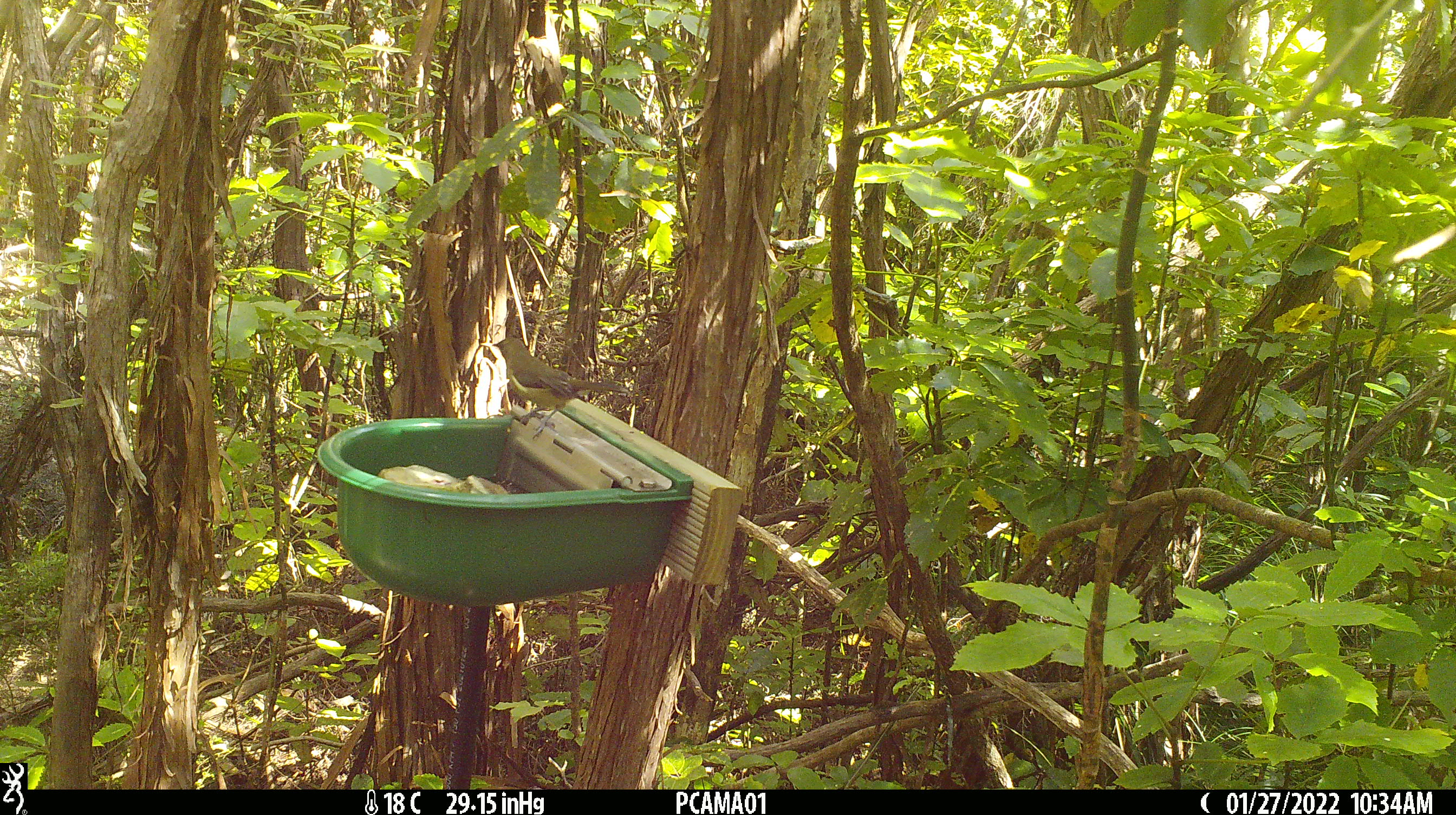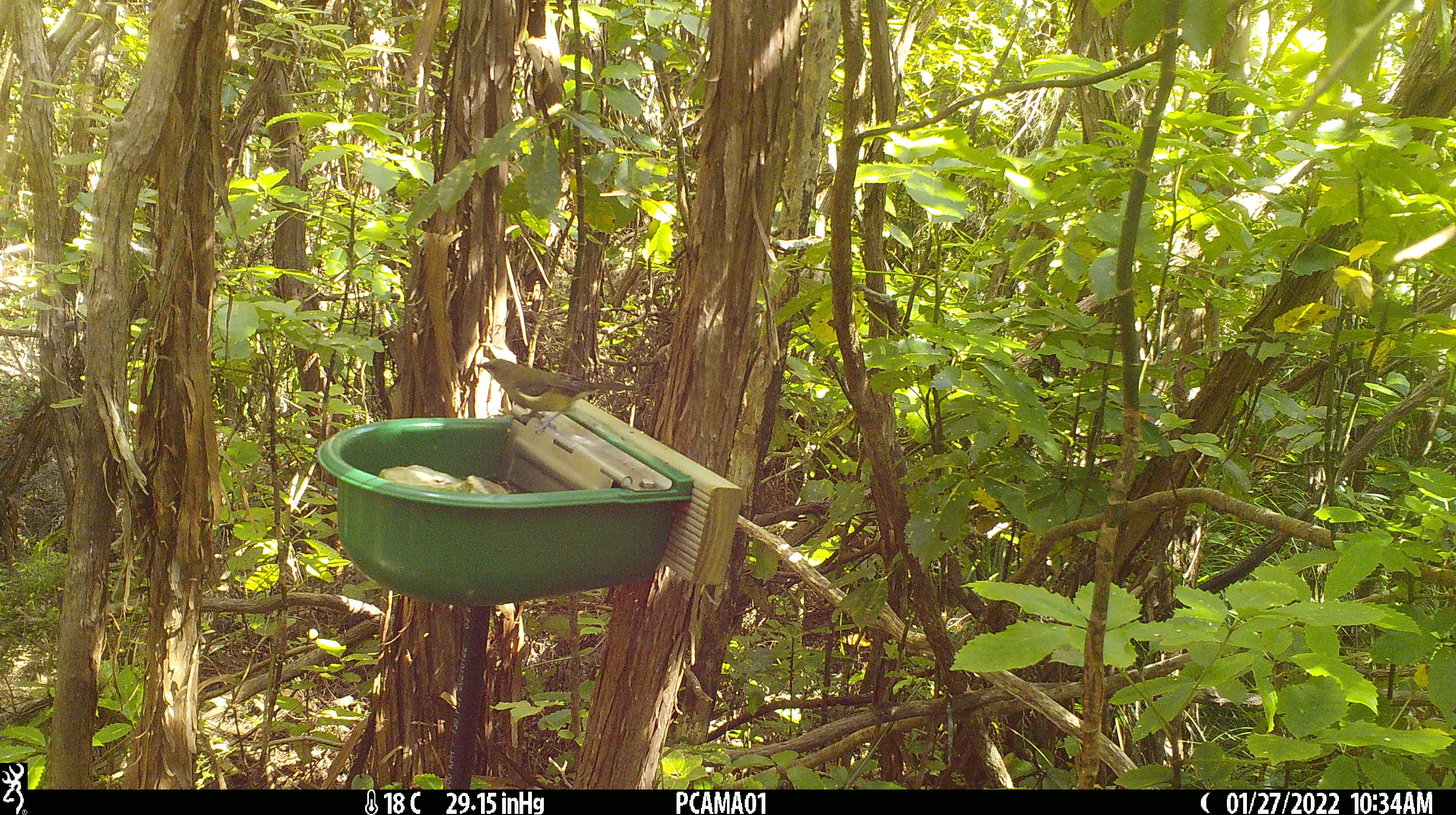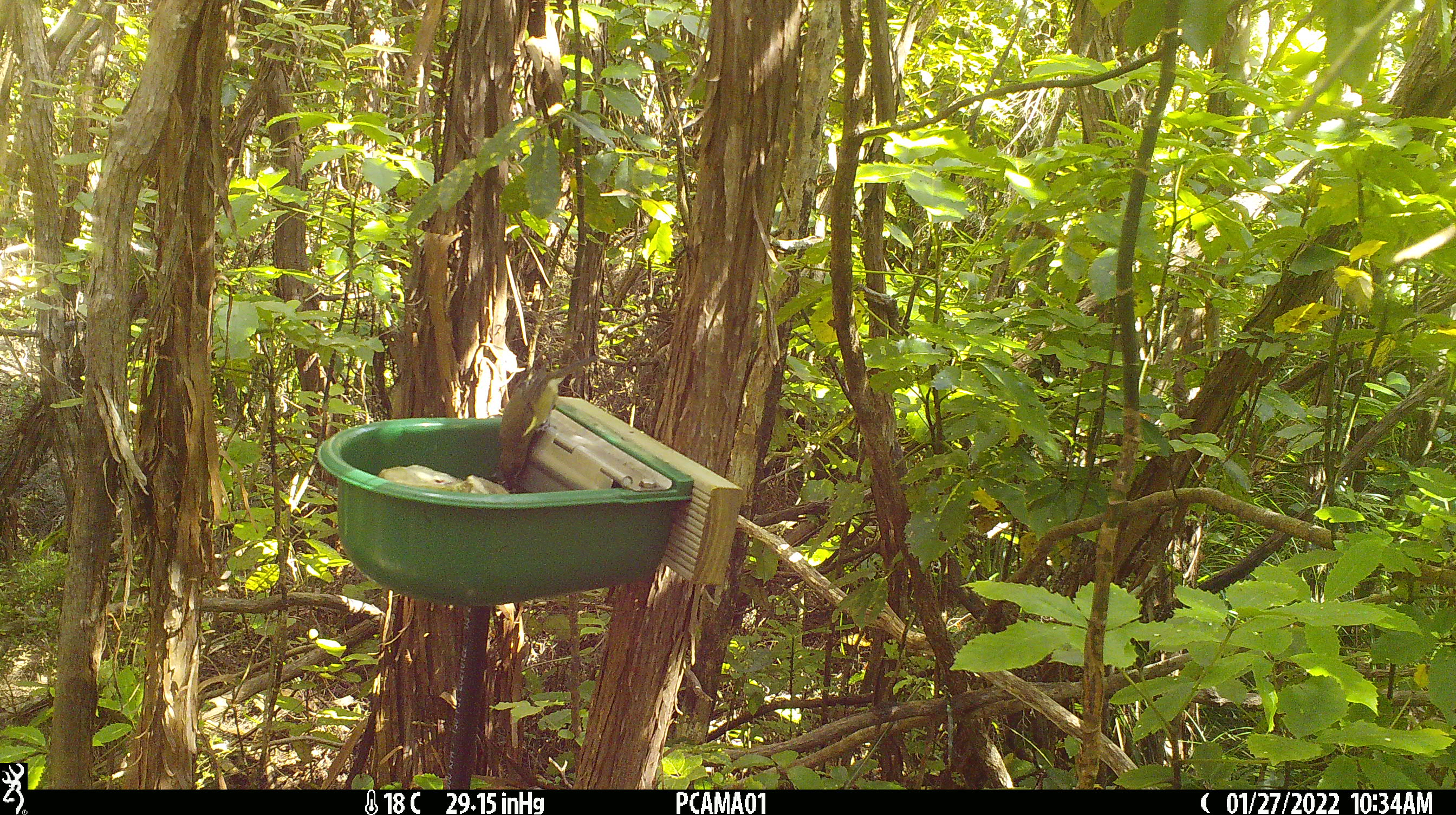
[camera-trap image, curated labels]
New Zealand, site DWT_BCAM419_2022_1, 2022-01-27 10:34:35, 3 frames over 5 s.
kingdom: Animalia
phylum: Chordata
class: Aves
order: Passeriformes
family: Meliphagidae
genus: Anthornis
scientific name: Anthornis melanura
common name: new zealand bellbird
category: bellbird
Bellbird (new zealand bellbird) (Anthornis melanura).